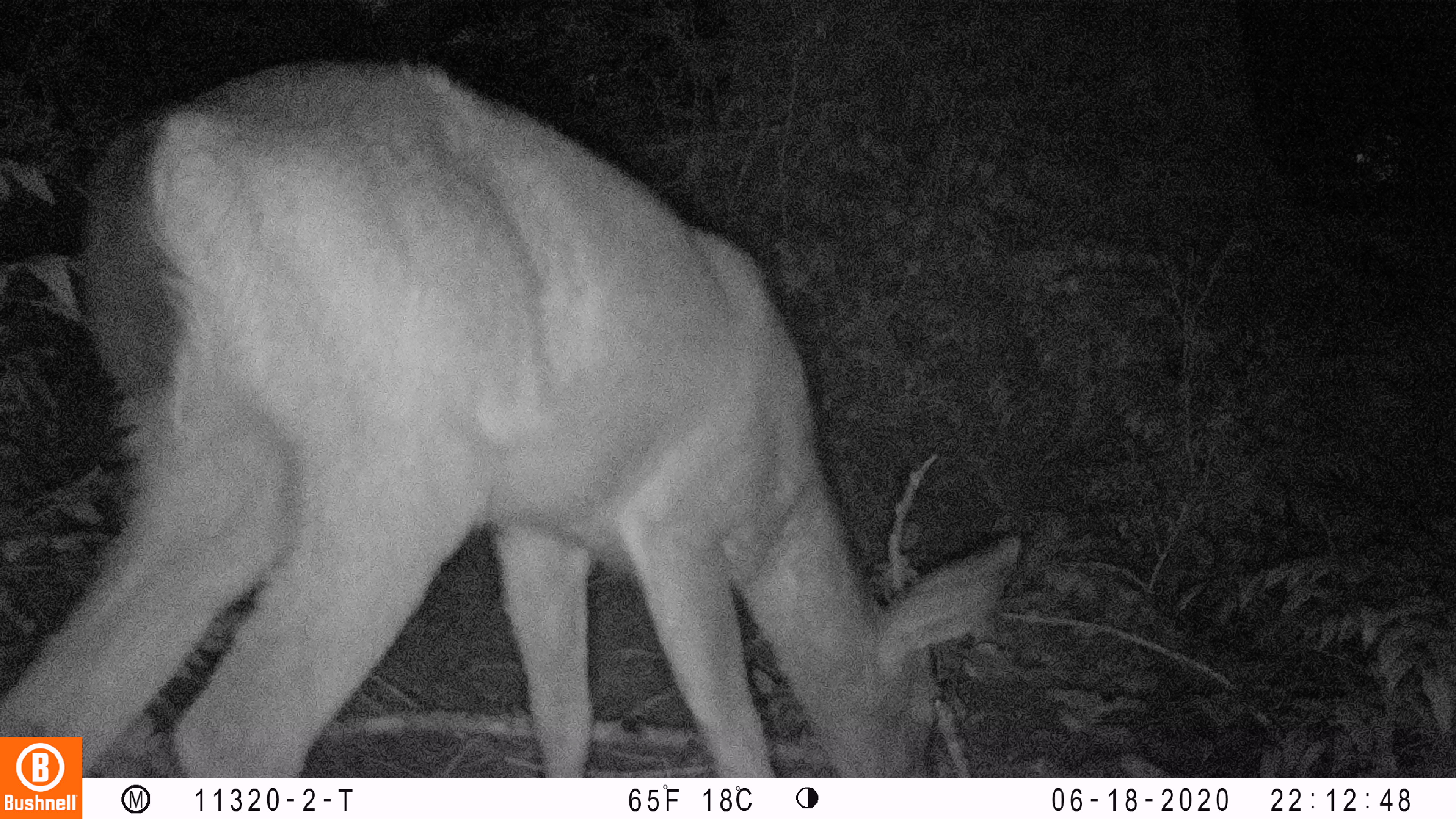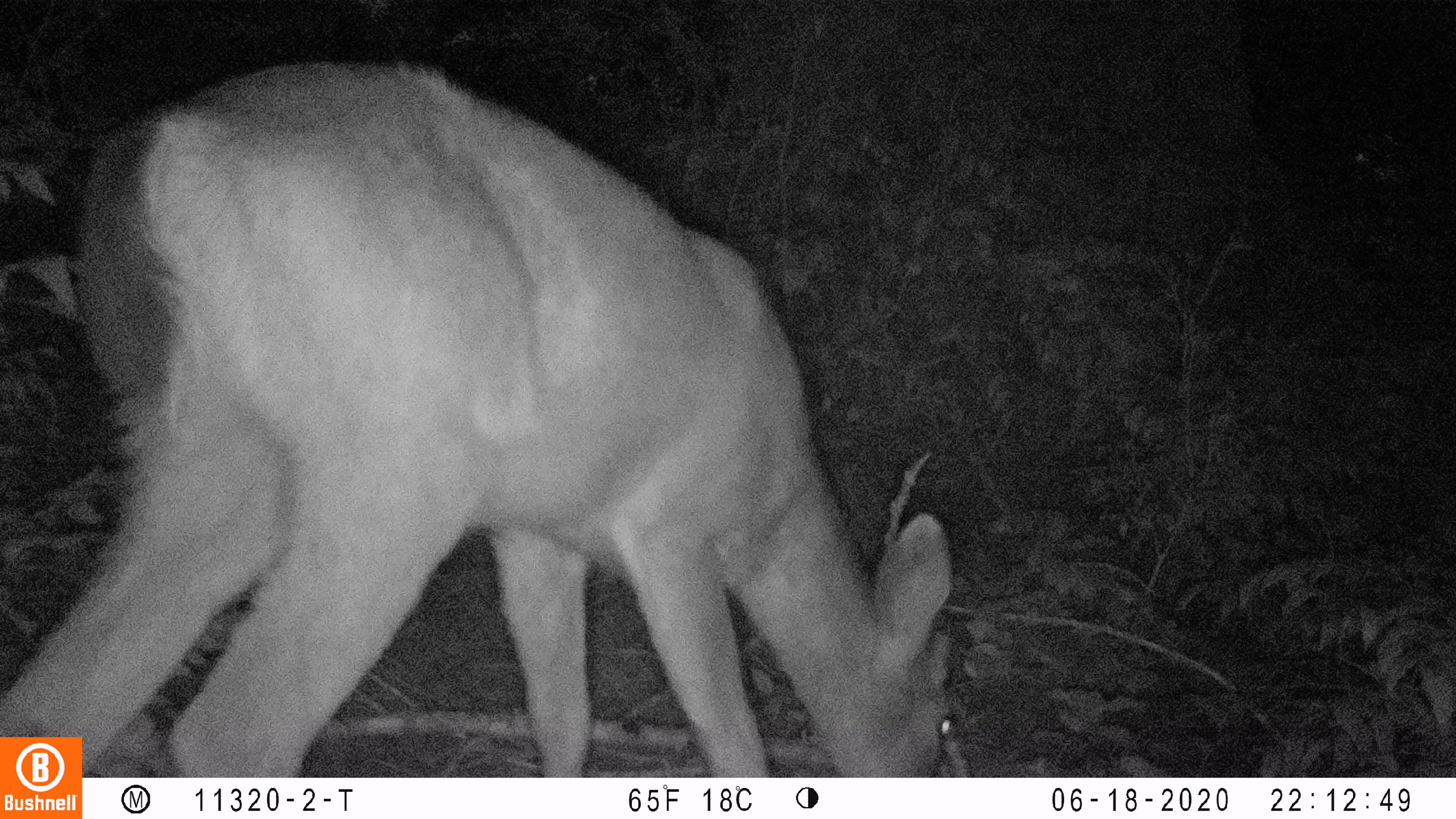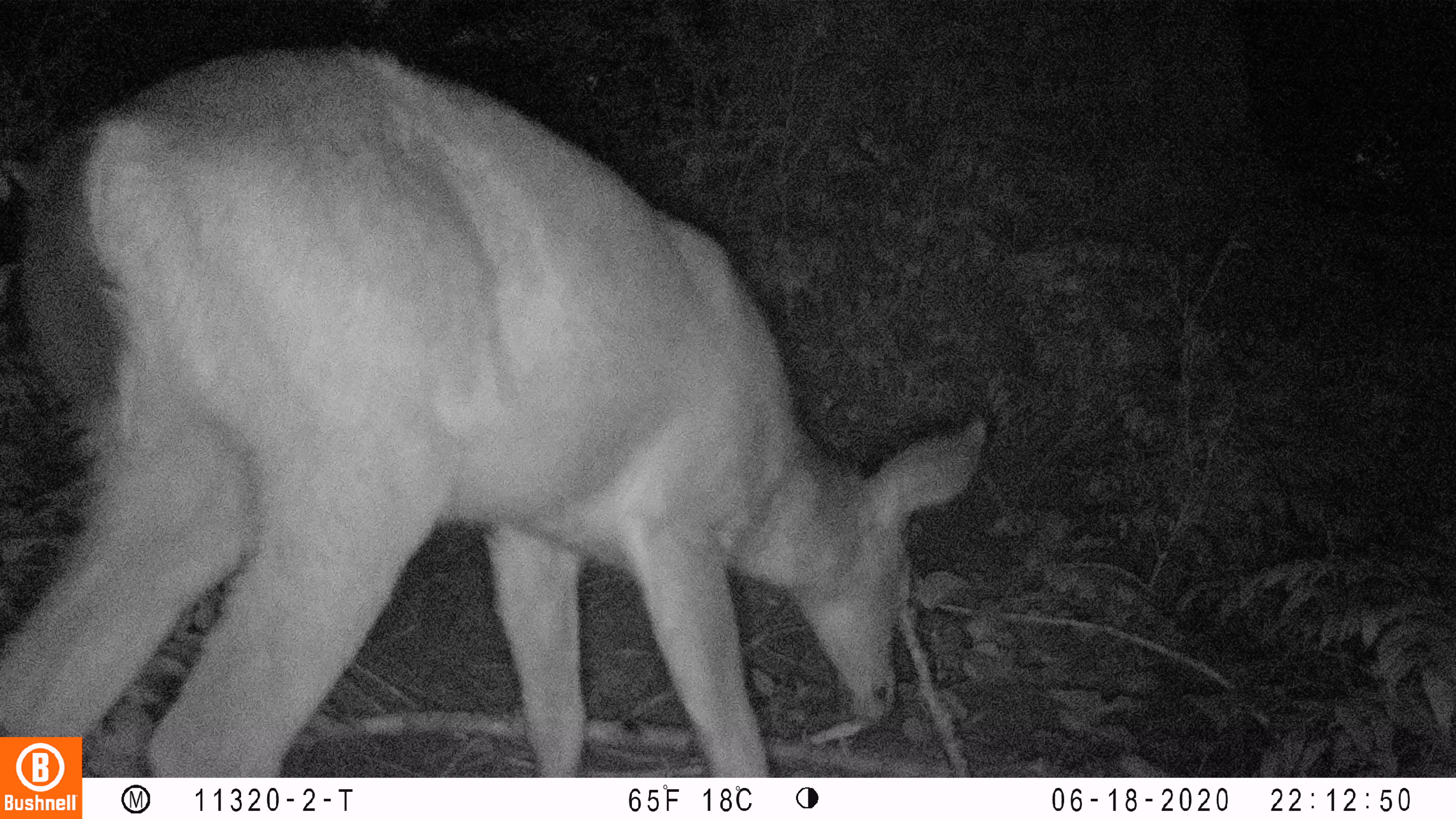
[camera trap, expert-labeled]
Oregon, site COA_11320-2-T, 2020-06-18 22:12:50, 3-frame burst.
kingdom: Animalia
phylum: Chordata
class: Mammalia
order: Artiodactyla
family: Cervidae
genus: Odocoileus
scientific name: Odocoileus hemionus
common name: black-tailed deer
Black-tailed deer (Odocoileus hemionus).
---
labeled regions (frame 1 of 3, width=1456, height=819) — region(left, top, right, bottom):
black-tailed deer: region(0, 48, 1028, 730)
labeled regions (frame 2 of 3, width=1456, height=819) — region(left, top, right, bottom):
black-tailed deer: region(0, 46, 971, 732)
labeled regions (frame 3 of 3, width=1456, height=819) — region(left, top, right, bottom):
black-tailed deer: region(0, 33, 990, 729)